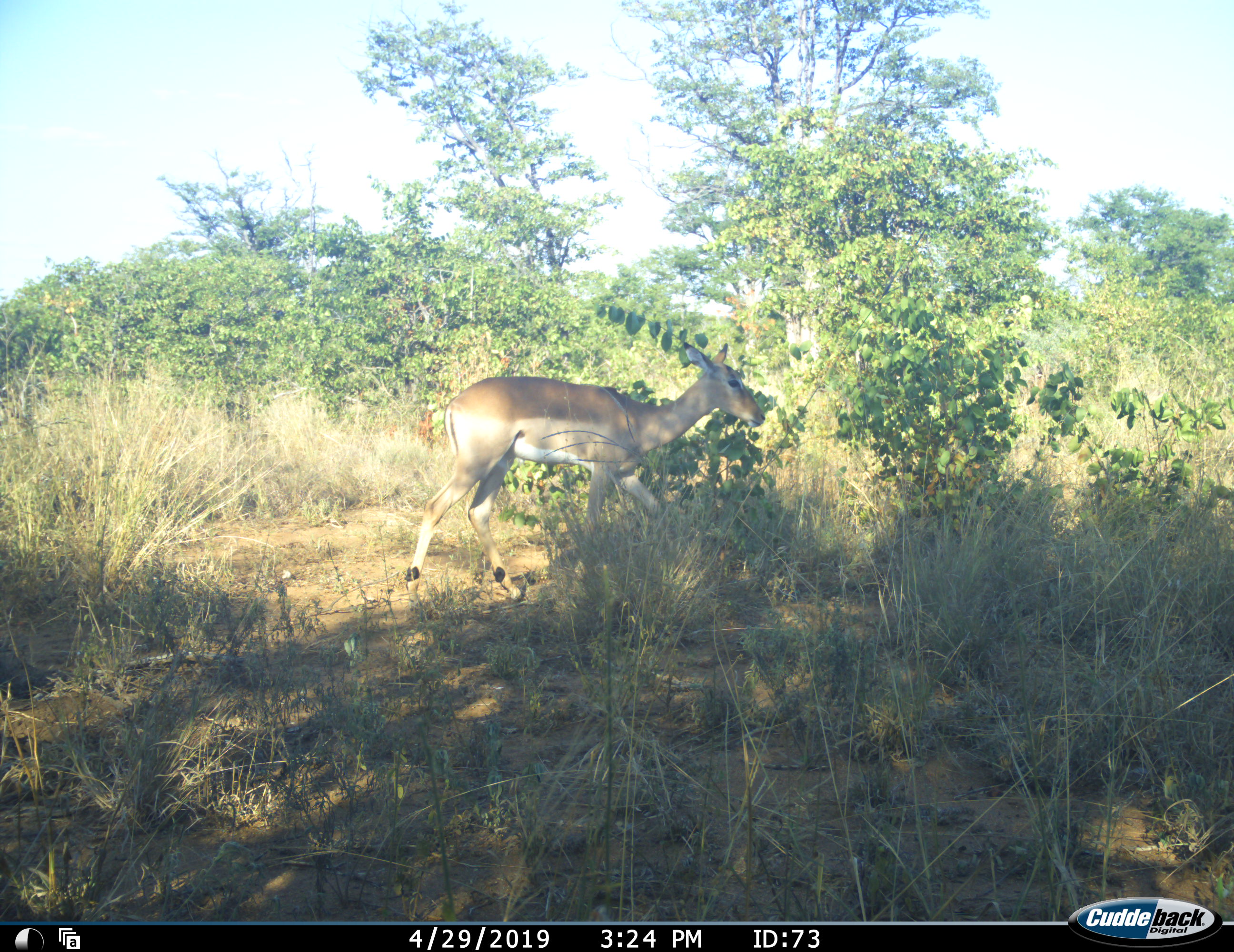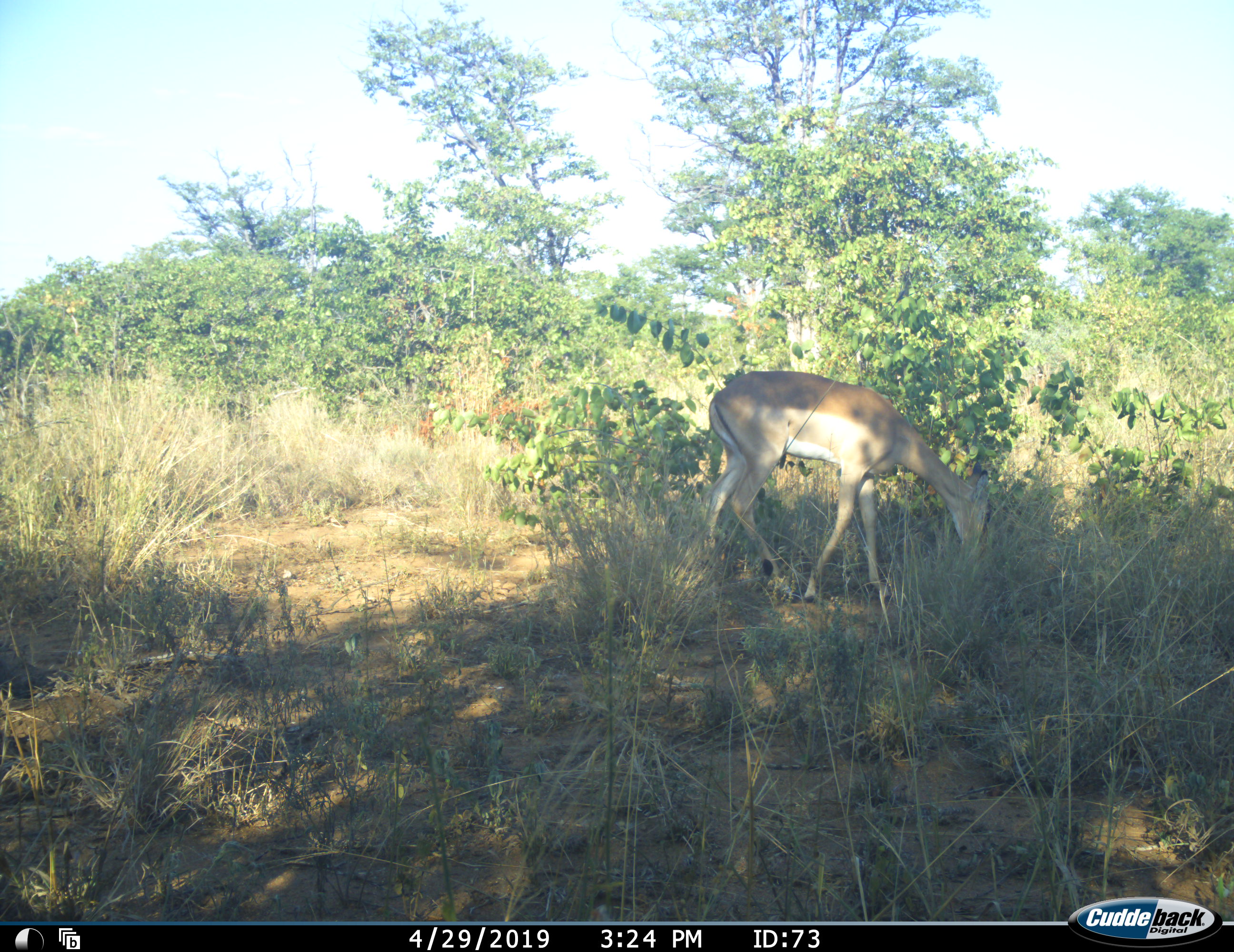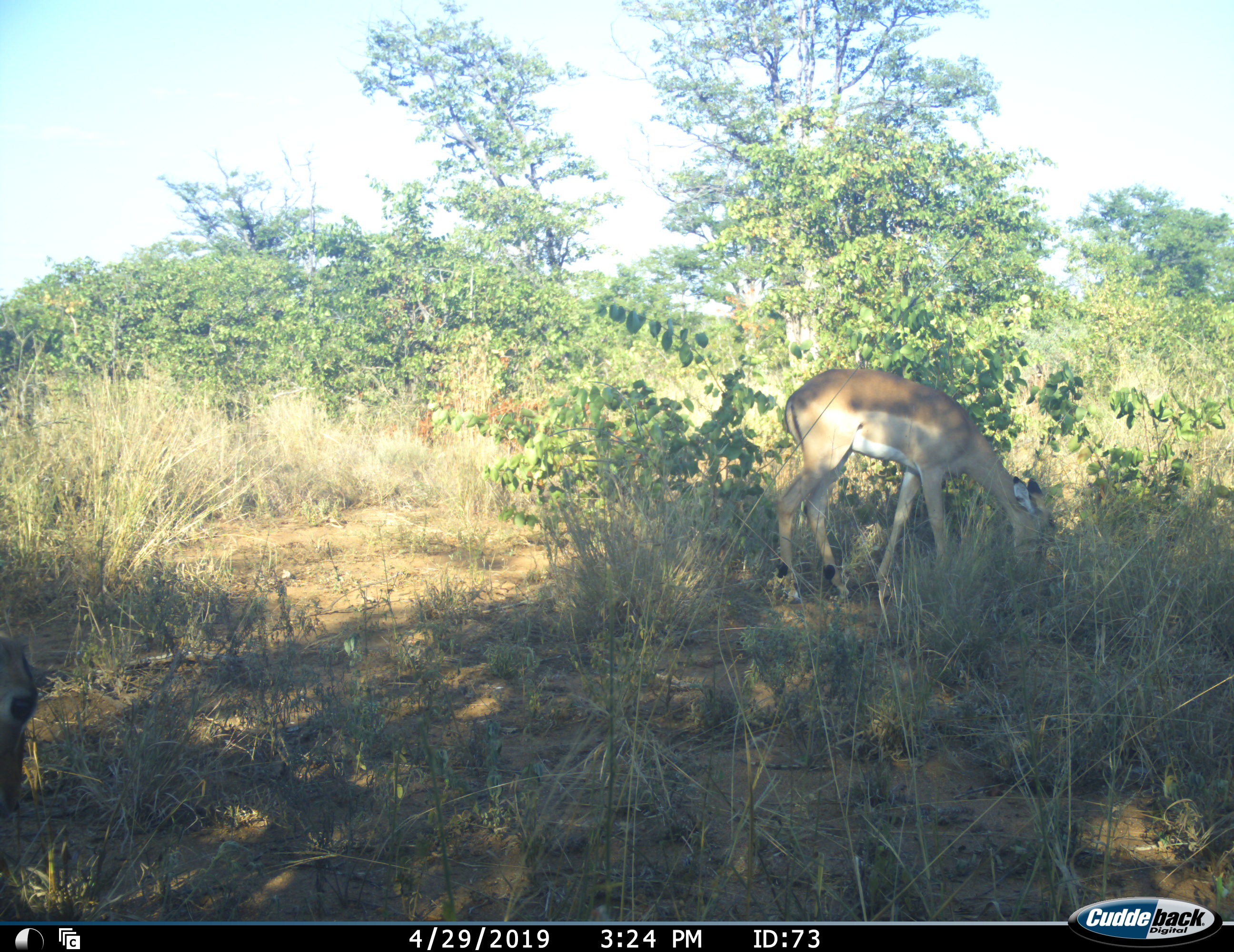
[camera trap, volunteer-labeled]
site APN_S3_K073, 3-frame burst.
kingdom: Animalia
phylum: Chordata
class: Mammalia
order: Artiodactyla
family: Bovidae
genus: Aepyceros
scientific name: Aepyceros melampus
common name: impala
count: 2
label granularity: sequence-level